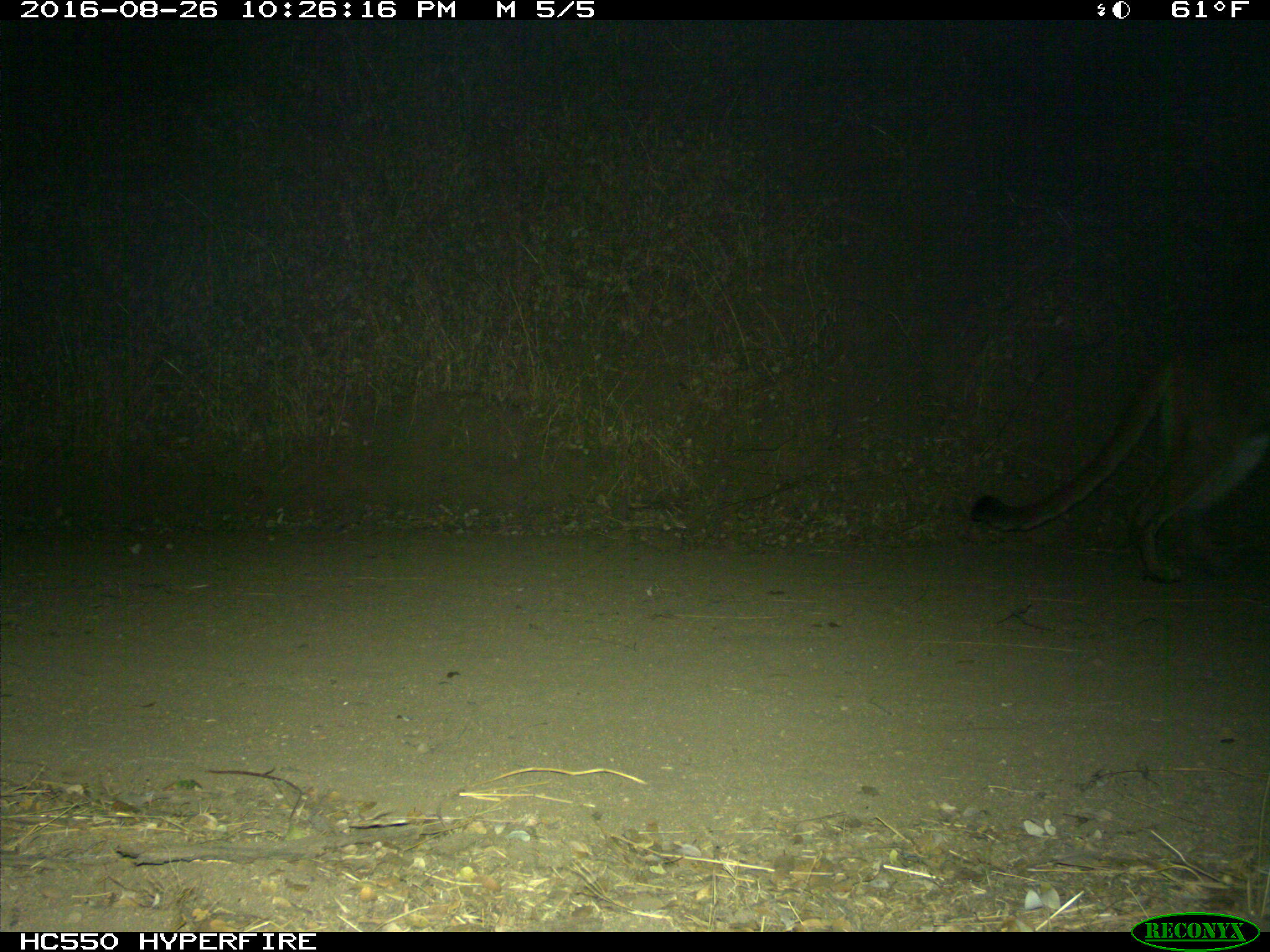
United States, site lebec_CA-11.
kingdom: Animalia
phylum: Chordata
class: Mammalia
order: Carnivora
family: Felidae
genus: Puma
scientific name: Puma concolor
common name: mountain lion